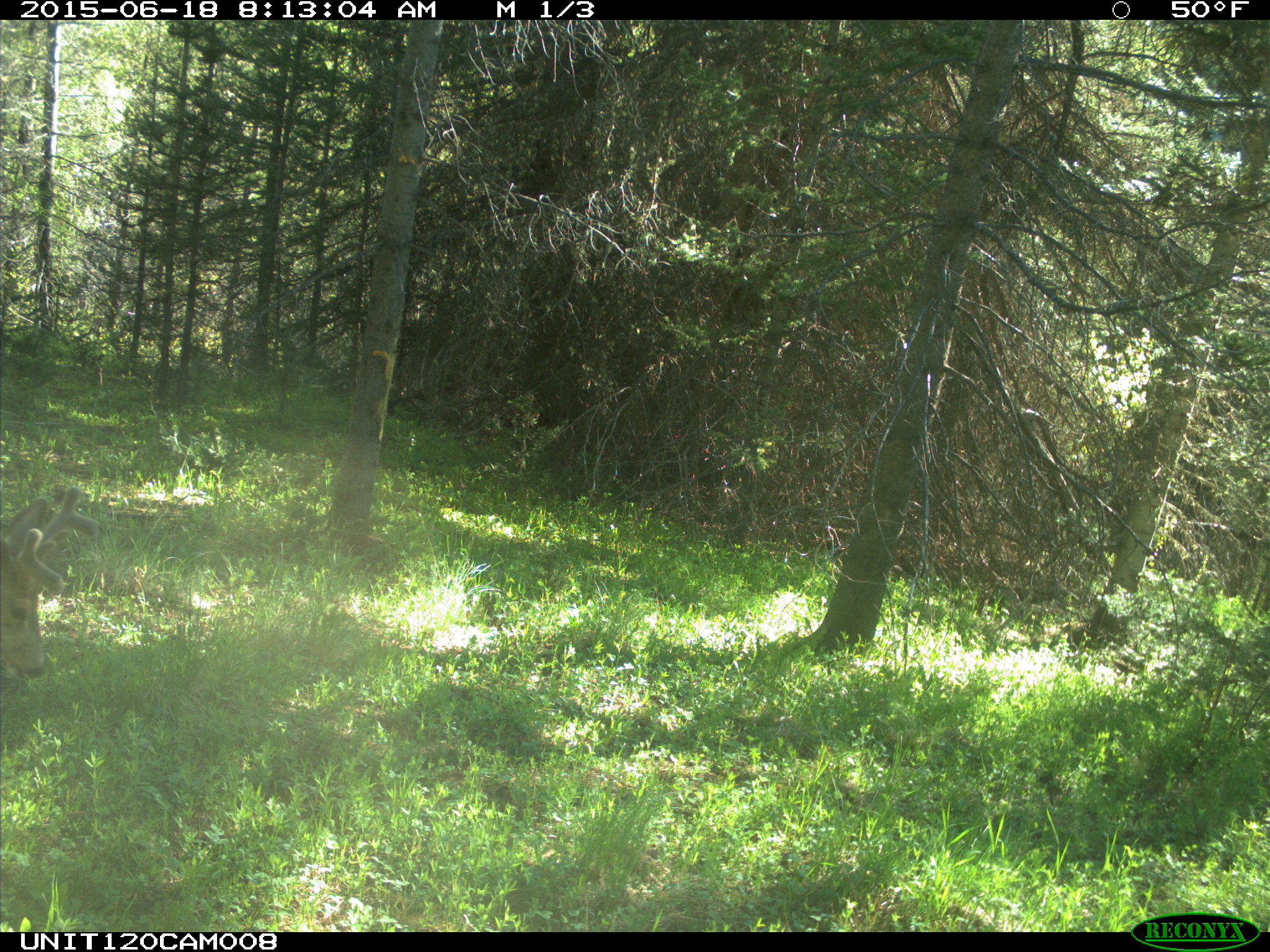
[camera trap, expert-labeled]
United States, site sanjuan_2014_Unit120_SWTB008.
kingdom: Animalia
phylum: Chordata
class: Mammalia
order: Artiodactyla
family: Cervidae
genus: Odocoileus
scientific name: Odocoileus hemionus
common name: mule deer